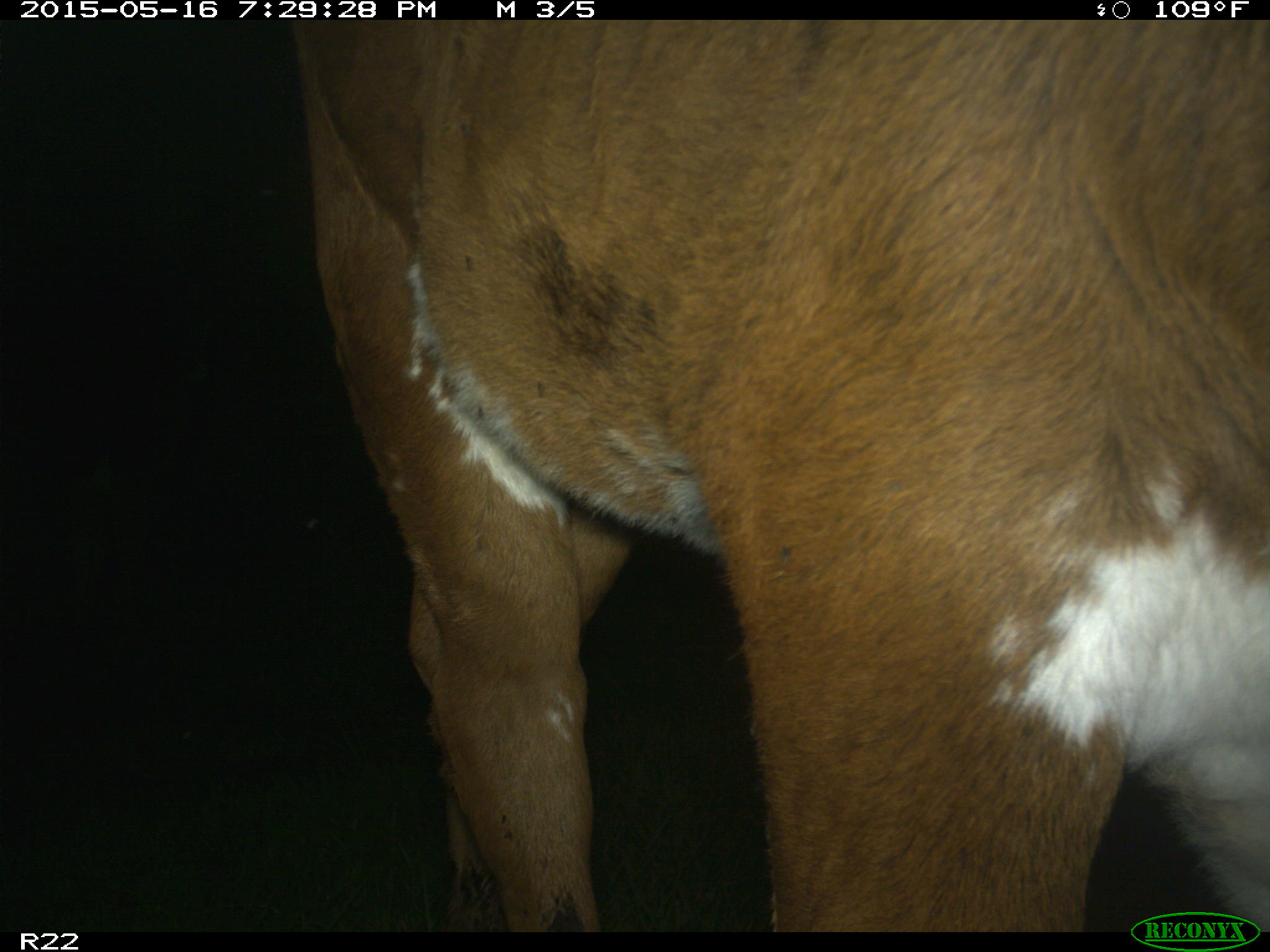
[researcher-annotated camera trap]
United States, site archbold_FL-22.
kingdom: Animalia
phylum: Chordata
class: Mammalia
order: Artiodactyla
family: Bovidae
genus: Bos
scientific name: Bos taurus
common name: domestic cow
Bos taurus (domestic cow).